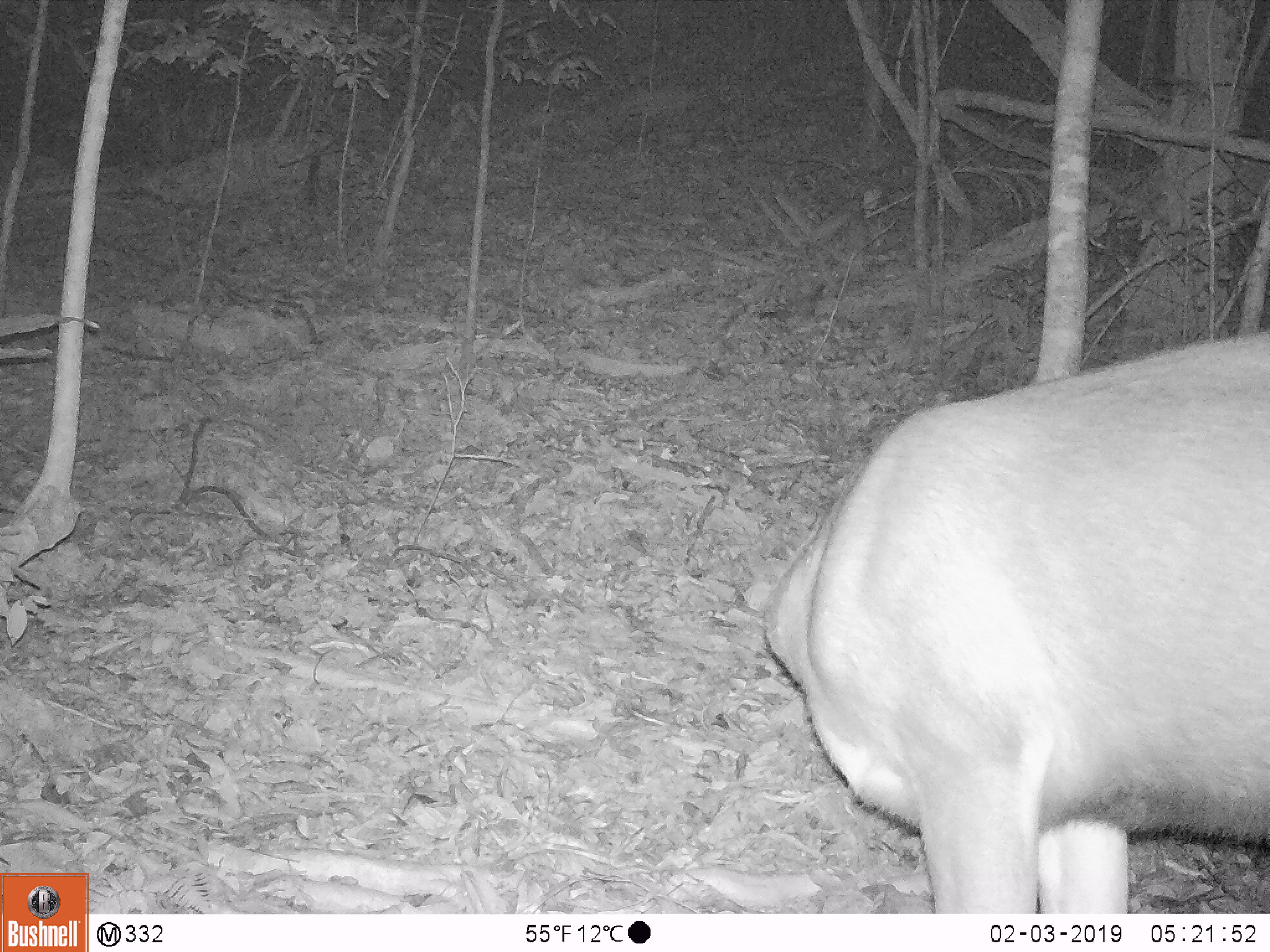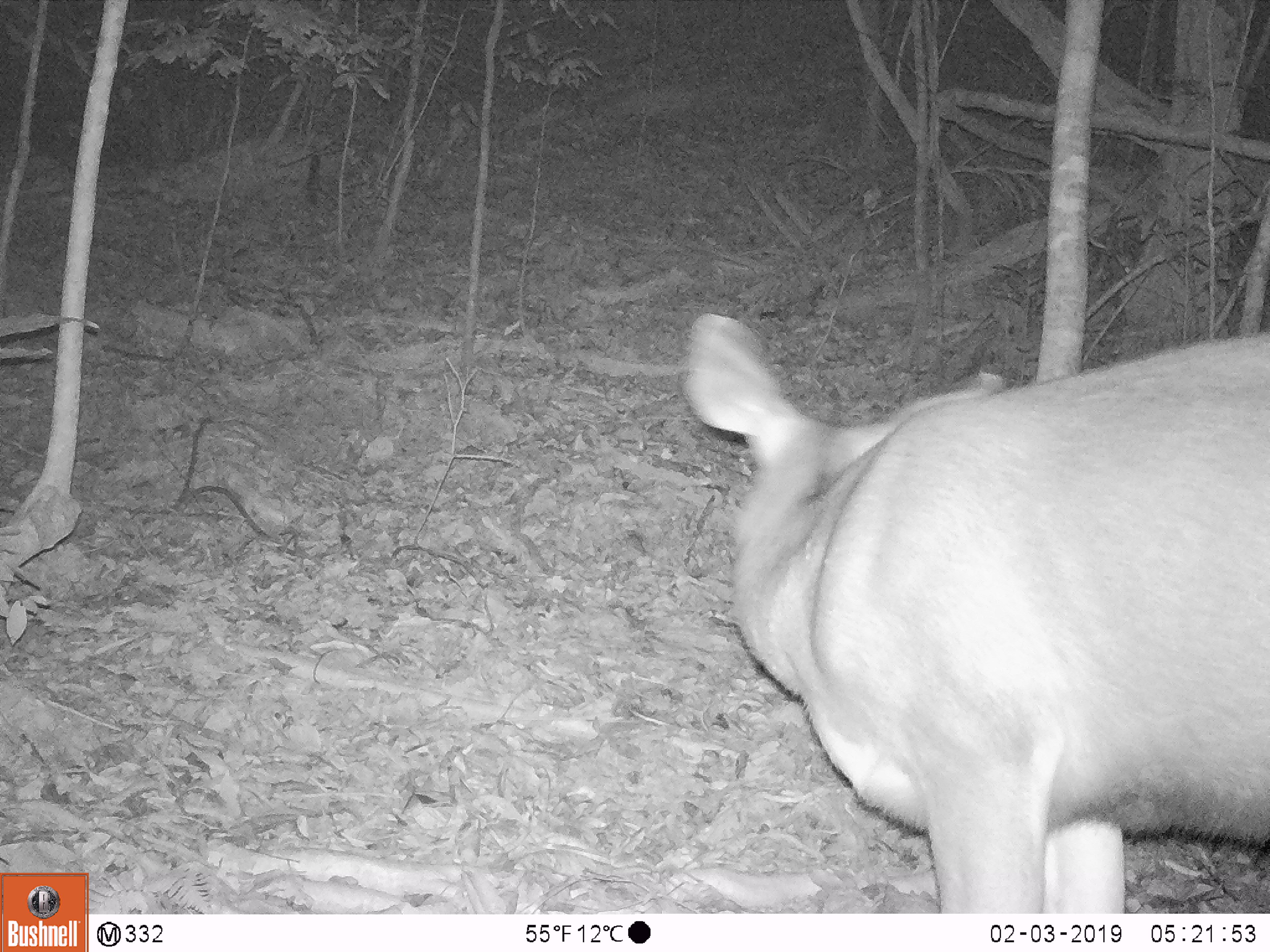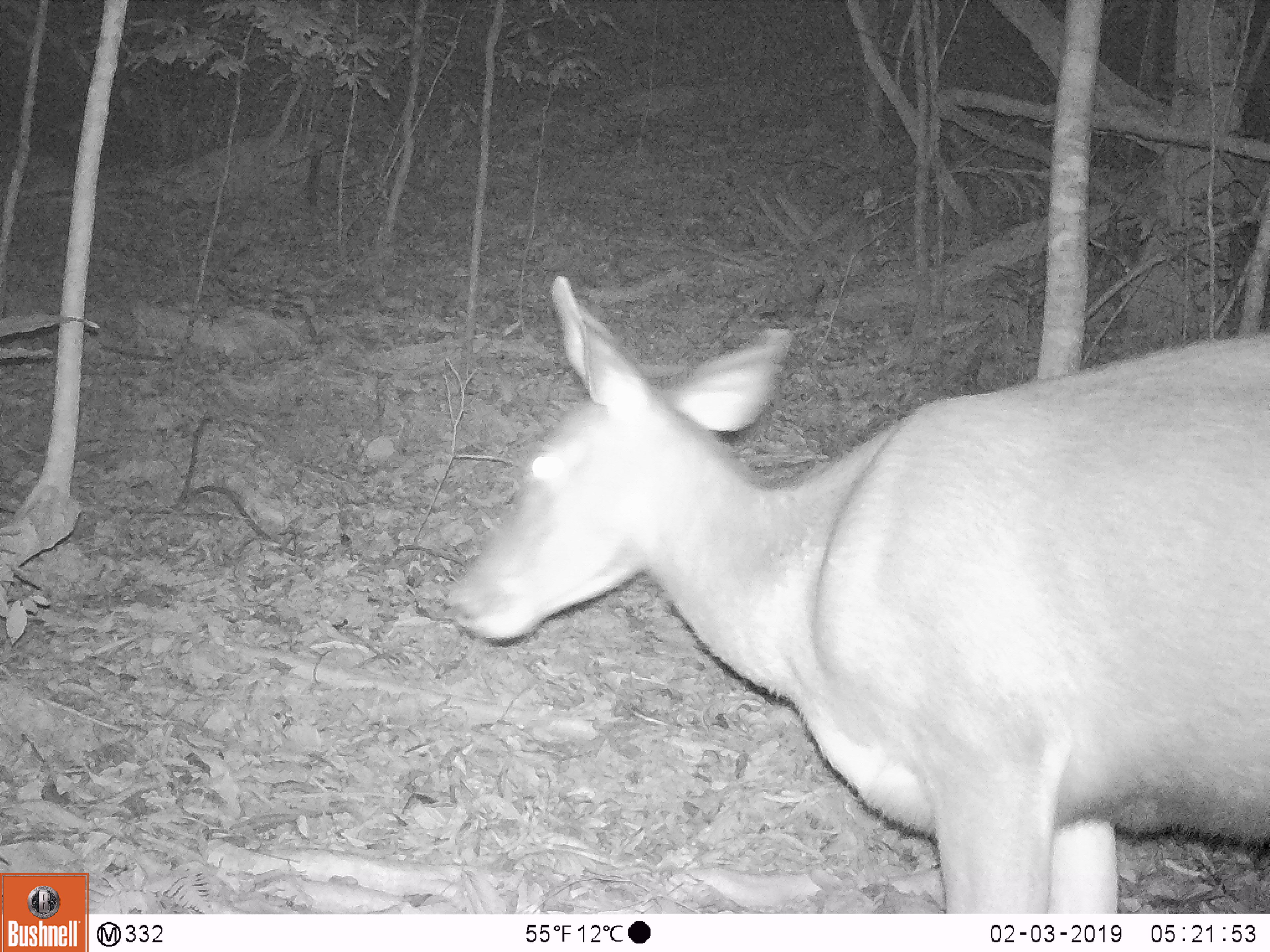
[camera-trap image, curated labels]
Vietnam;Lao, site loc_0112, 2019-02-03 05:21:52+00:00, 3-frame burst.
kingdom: Animalia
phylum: Chordata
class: Mammalia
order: Artiodactyla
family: Cervidae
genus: Rusa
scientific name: Rusa unicolor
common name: sambar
Sambar (Rusa unicolor). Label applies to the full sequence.